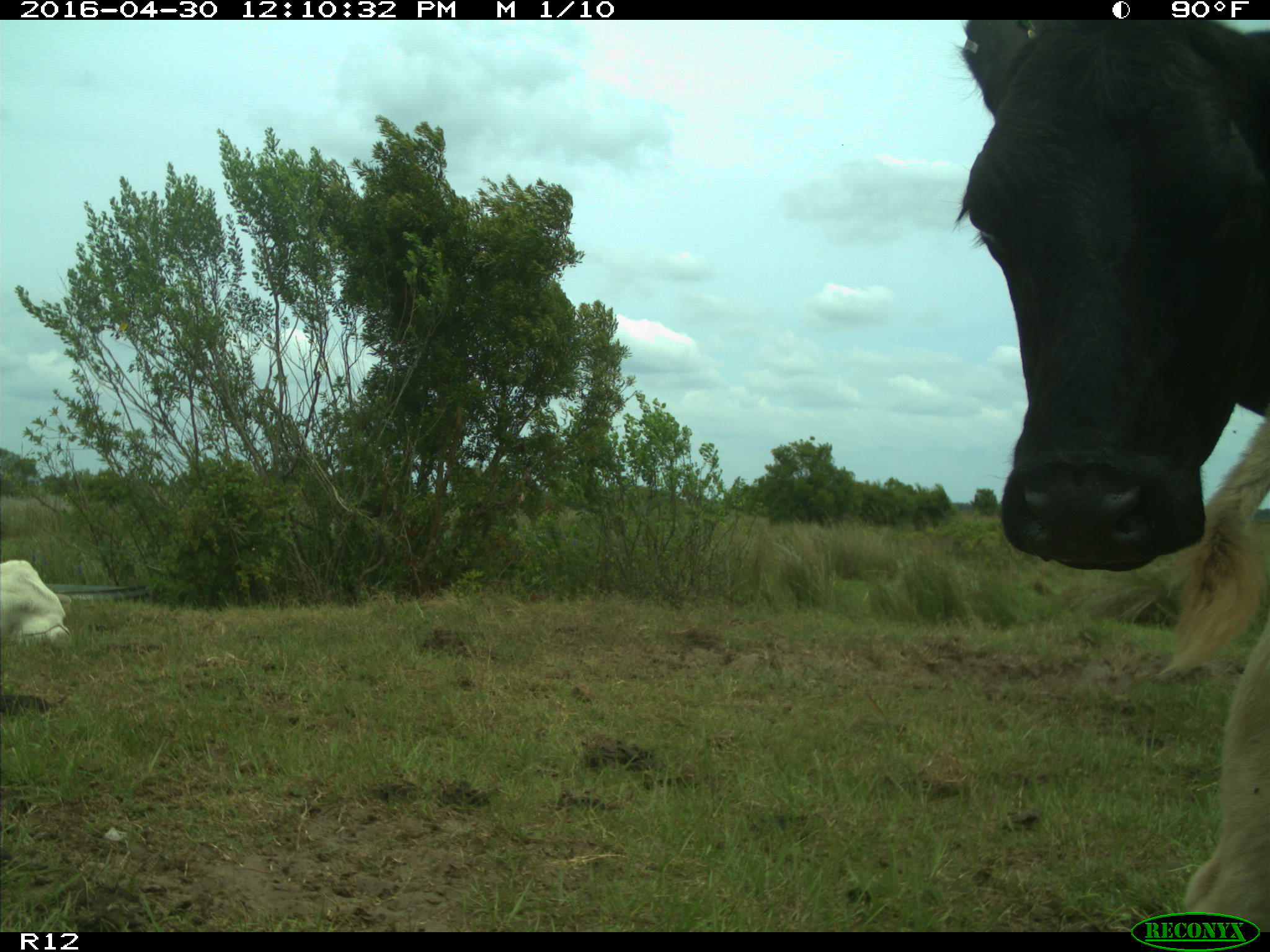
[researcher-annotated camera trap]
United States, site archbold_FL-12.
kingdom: Animalia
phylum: Chordata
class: Mammalia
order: Artiodactyla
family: Bovidae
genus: Bos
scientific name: Bos taurus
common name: domestic cow